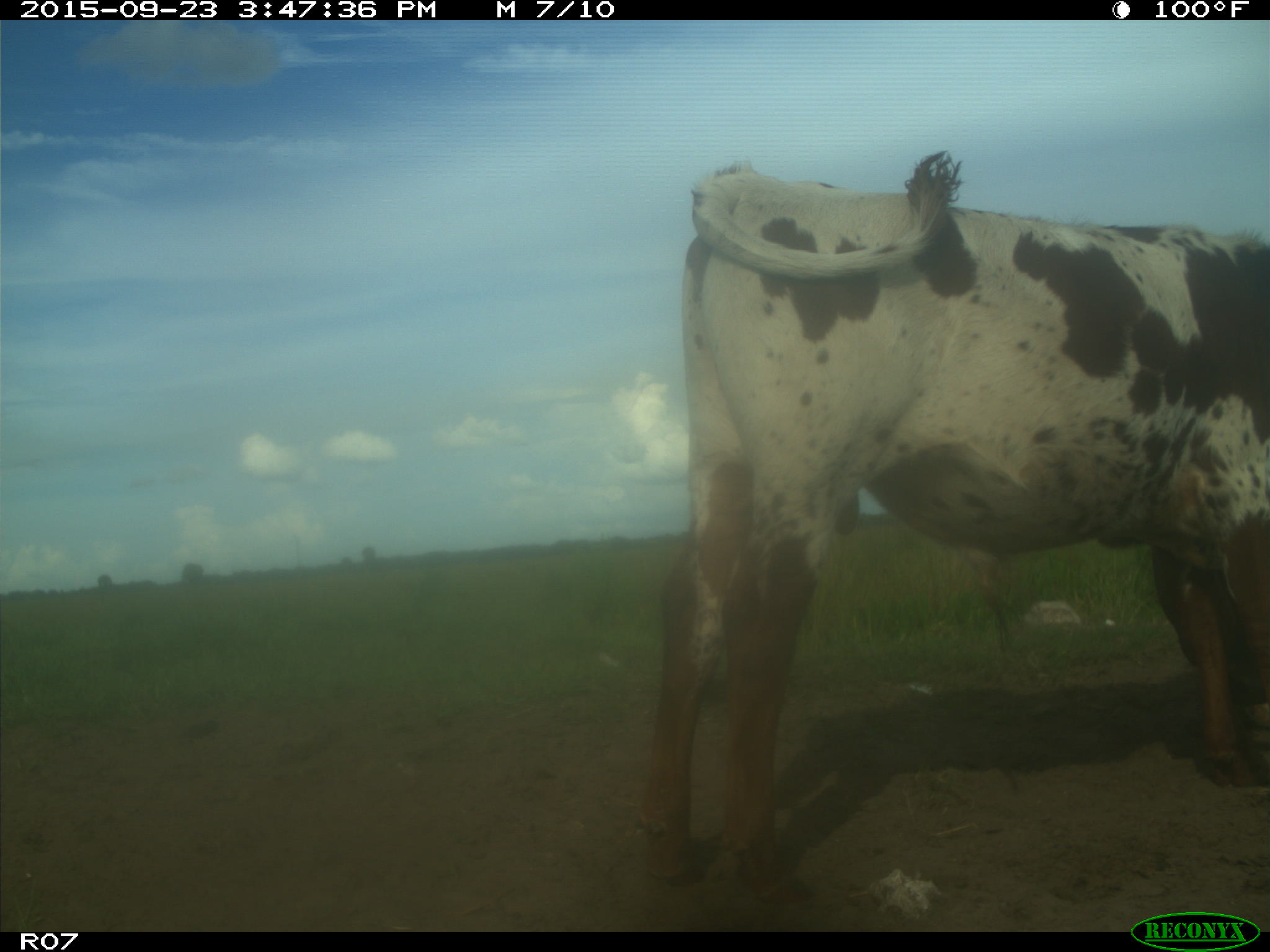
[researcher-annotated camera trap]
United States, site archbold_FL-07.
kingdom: Animalia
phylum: Chordata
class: Mammalia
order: Artiodactyla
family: Bovidae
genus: Bos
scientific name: Bos taurus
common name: domestic cow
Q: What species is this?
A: Bos taurus (domestic cow).